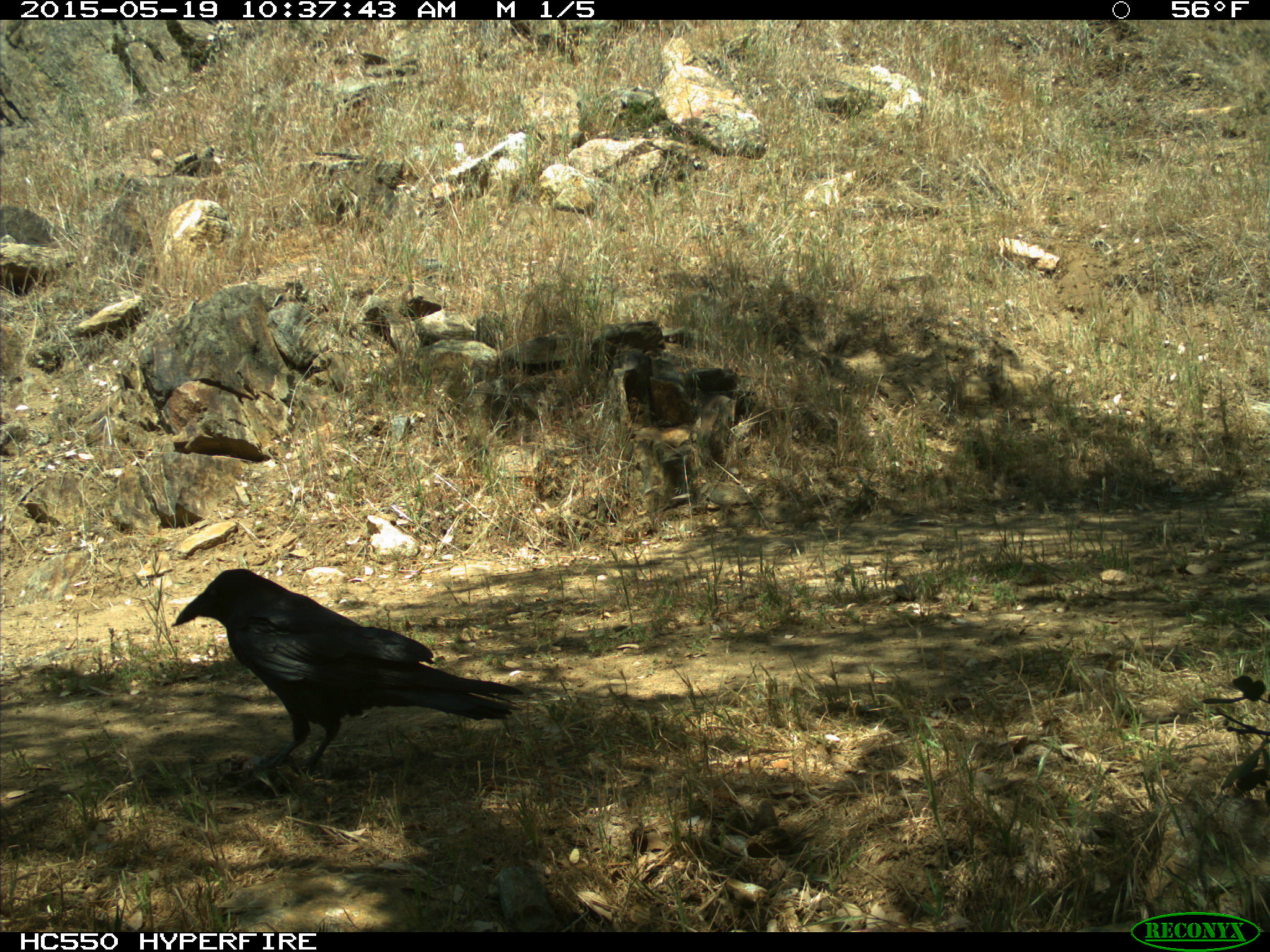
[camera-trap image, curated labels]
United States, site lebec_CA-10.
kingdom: Animalia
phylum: Chordata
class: Aves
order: Passeriformes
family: Corvidae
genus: Corvus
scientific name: Corvus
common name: crows and ravens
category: unidentified corvus